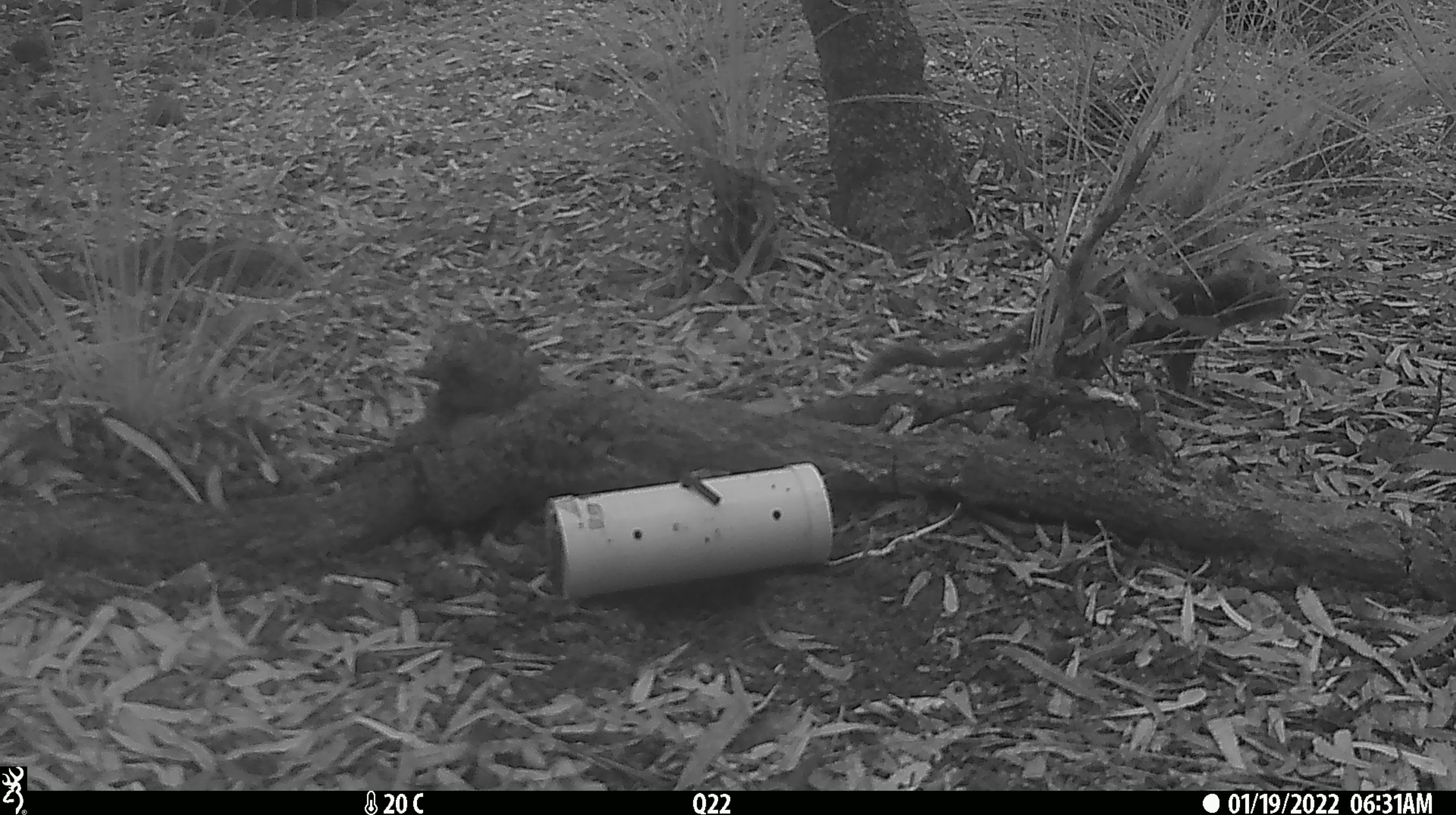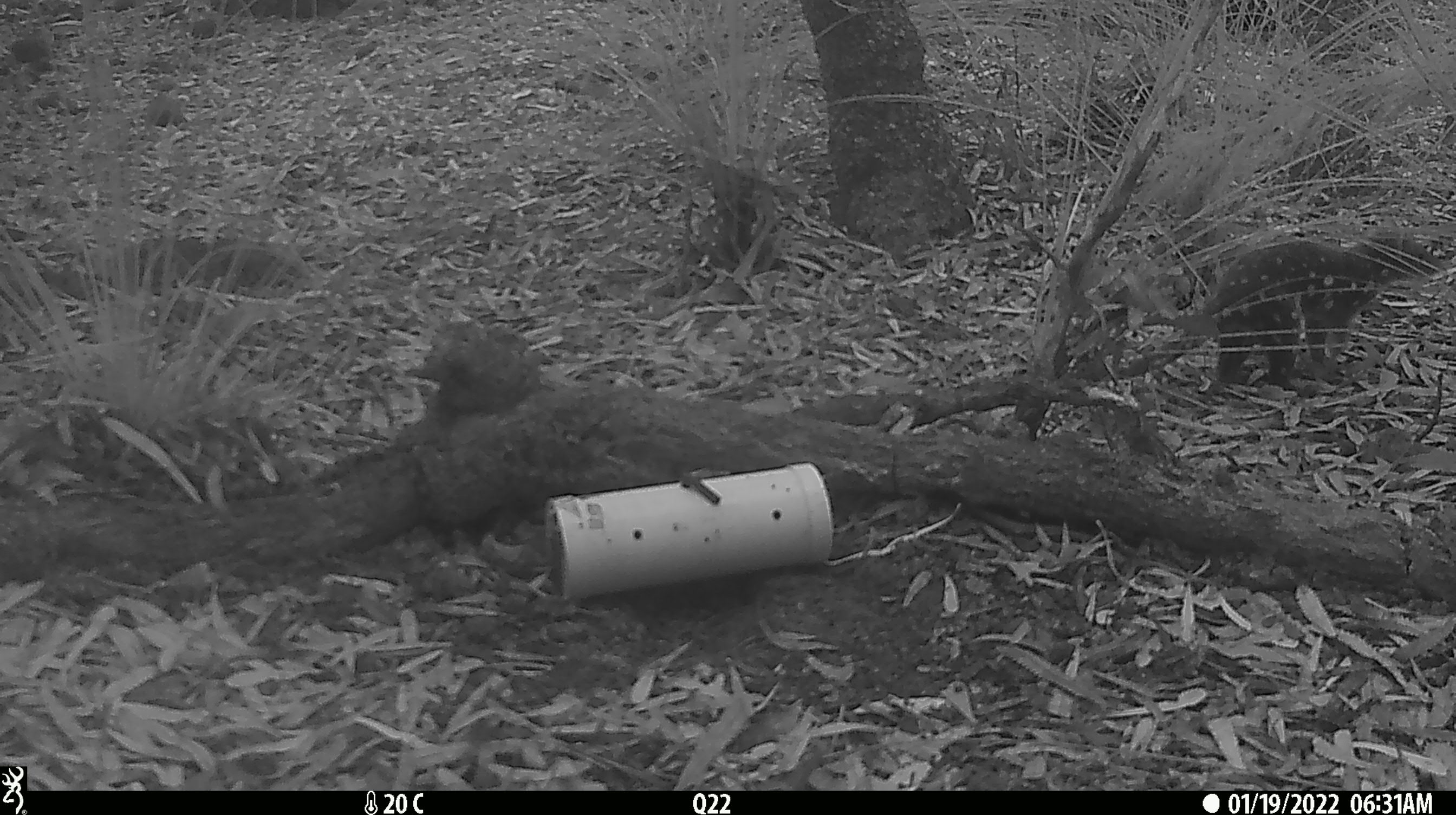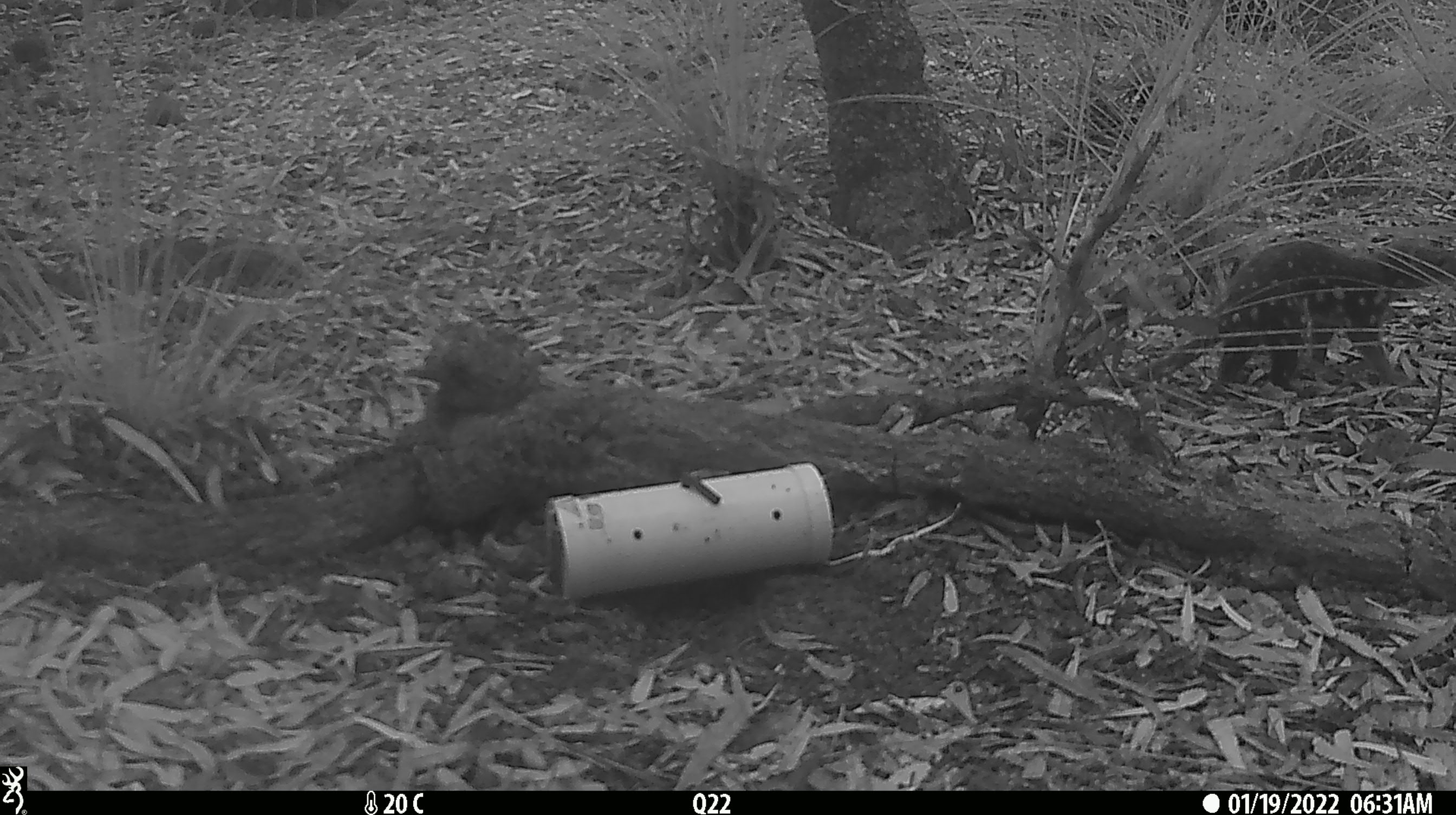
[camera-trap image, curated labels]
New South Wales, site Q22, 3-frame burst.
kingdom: Animalia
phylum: Chordata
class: Mammalia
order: Dasyuromorphia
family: Dasyuridae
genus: Dasyurus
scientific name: Dasyurus maculatus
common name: spotted-tailed quoll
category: quoll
Quoll (spotted-tailed quoll) (Dasyurus maculatus).